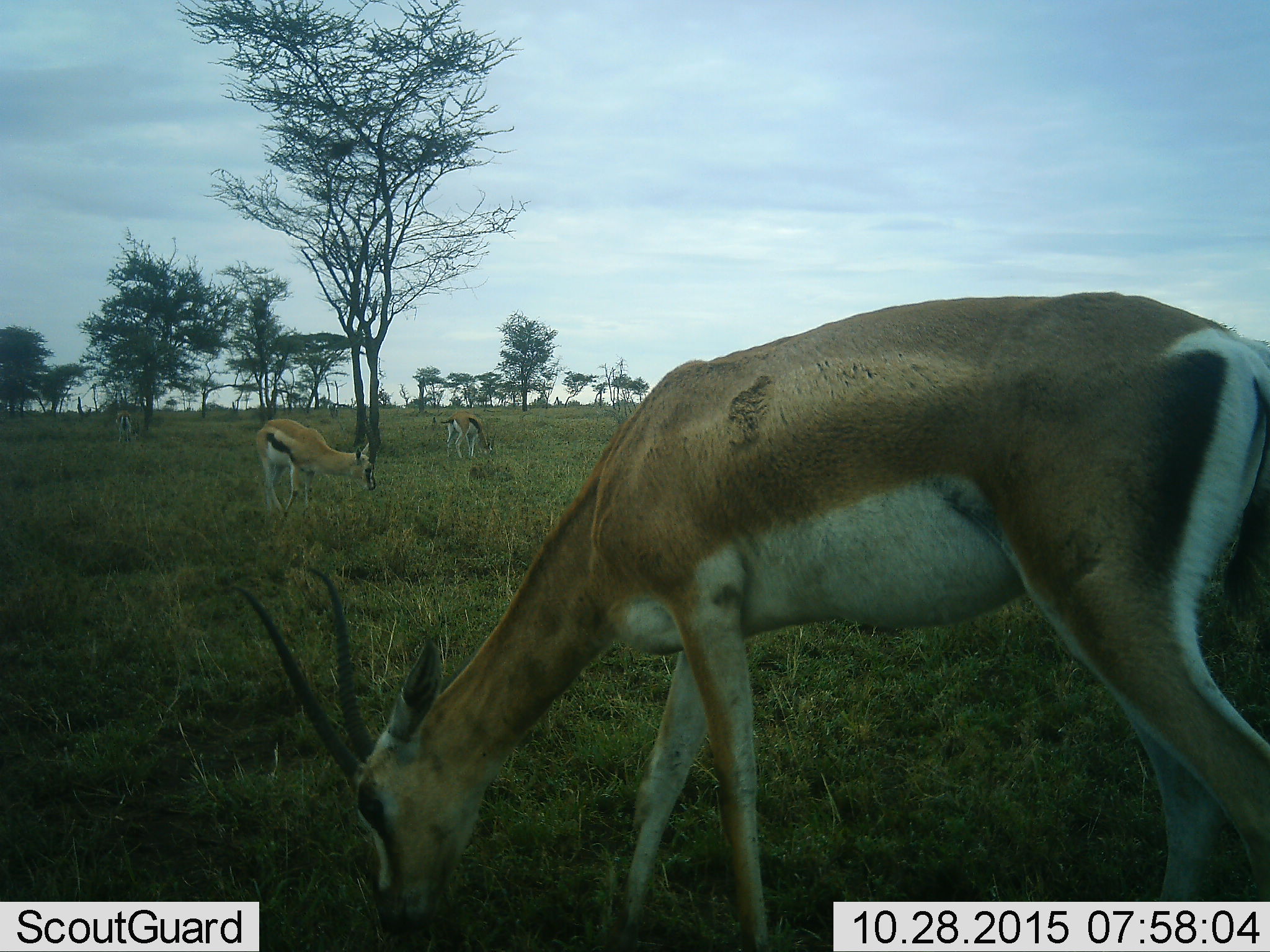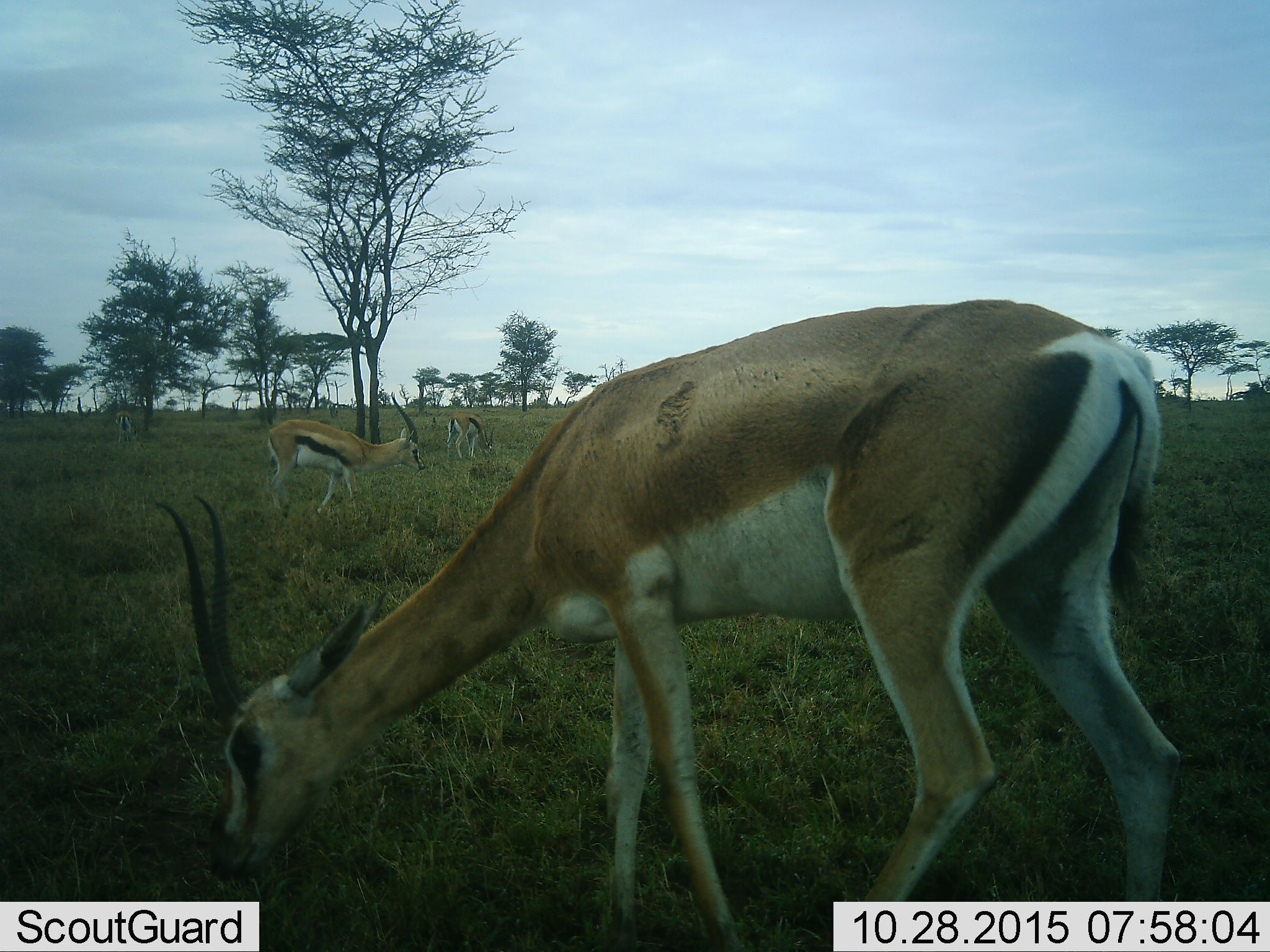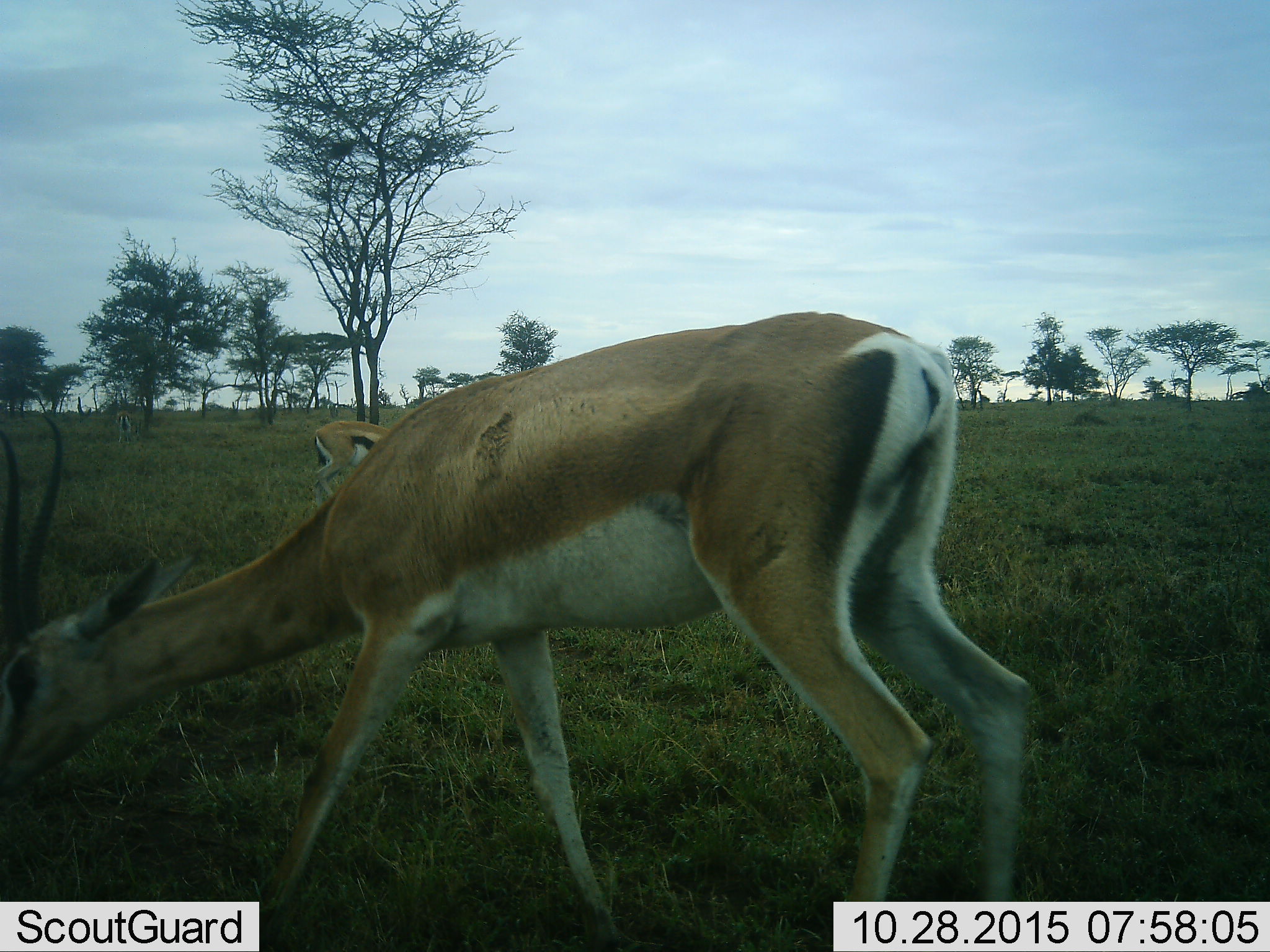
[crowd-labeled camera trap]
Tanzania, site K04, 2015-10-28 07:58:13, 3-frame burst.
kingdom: Animalia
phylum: Chordata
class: Mammalia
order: Artiodactyla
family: Bovidae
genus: Nanger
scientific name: Nanger granti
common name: grant's gazelle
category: gazellegrants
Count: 1.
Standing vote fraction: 11%.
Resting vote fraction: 0%.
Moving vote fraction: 33%.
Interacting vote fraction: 0%.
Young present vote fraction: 0%.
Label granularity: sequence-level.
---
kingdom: Animalia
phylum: Chordata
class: Mammalia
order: Artiodactyla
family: Bovidae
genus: Eudorcas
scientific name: Eudorcas thomsonii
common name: thomson's gazelle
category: gazellethomsons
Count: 3.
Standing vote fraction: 25%.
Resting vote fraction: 0%.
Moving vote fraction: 38%.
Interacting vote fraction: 0%.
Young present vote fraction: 0%.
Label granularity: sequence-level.